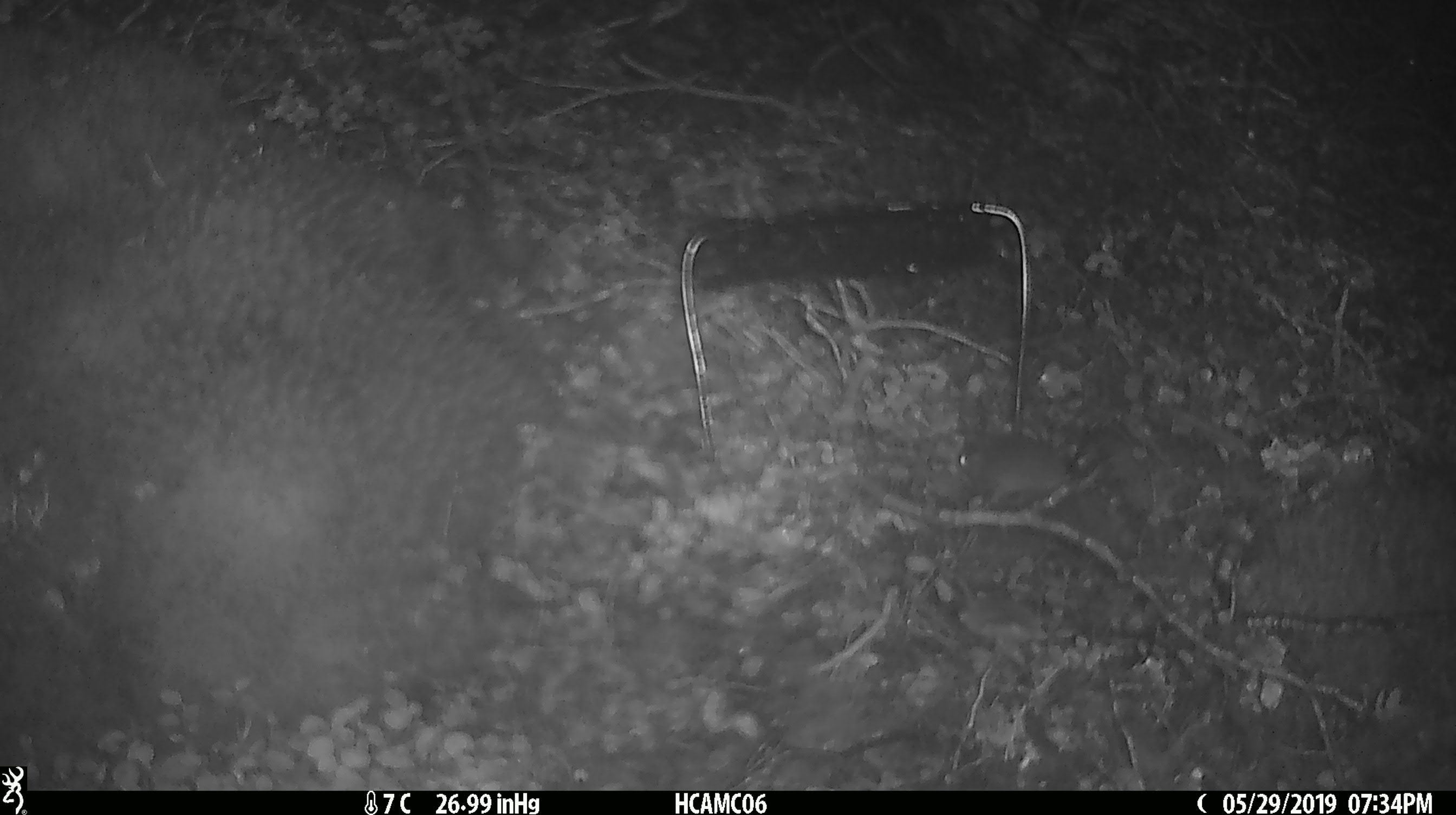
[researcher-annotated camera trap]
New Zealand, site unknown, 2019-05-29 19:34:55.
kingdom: Animalia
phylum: Chordata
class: Mammalia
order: Rodentia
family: Muridae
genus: Mus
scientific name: Mus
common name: mouse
Mouse (Mus).